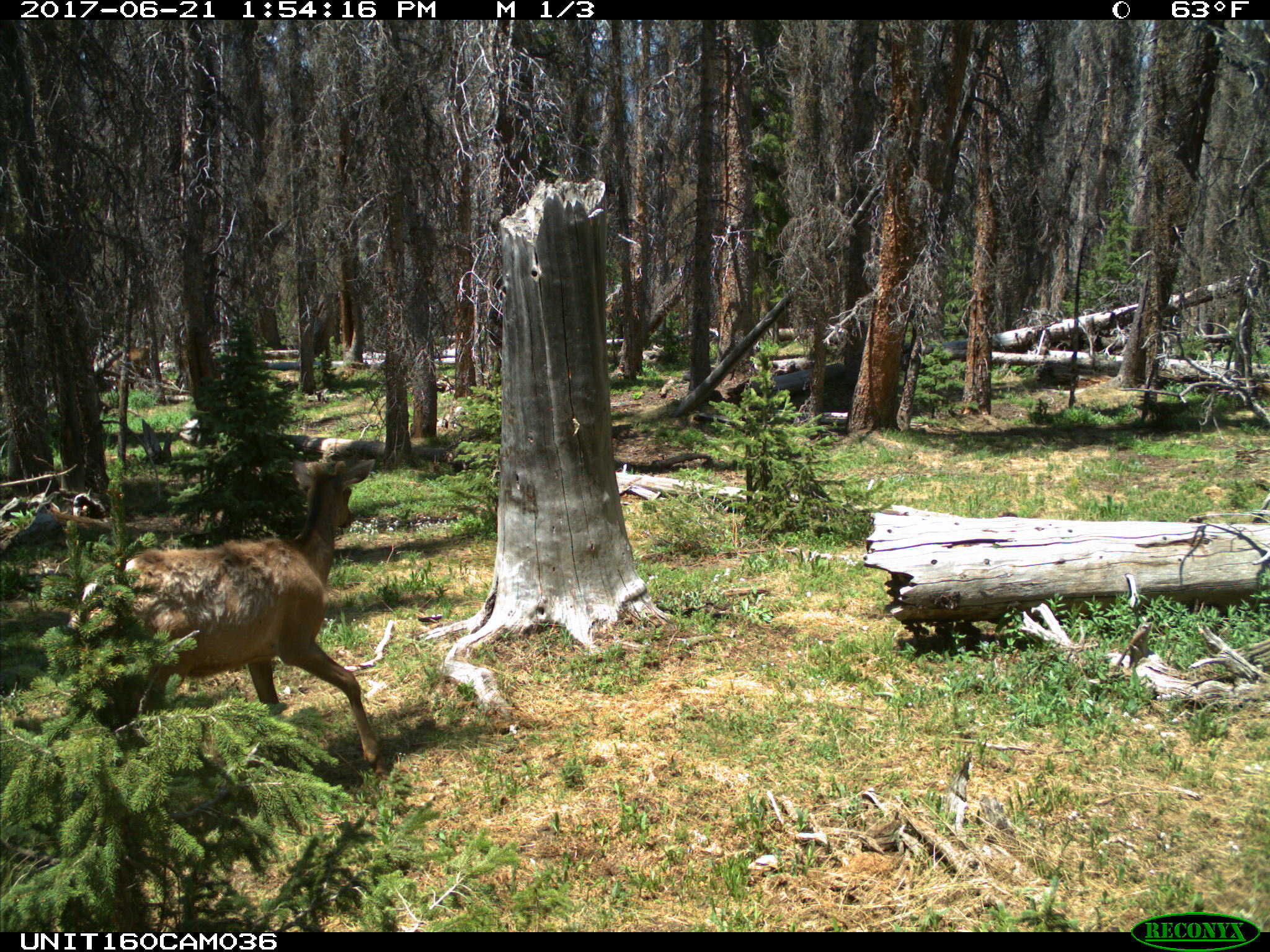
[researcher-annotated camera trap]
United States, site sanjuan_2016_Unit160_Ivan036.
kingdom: Animalia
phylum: Chordata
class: Mammalia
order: Artiodactyla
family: Cervidae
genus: Cervus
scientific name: Cervus elaphus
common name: red deer